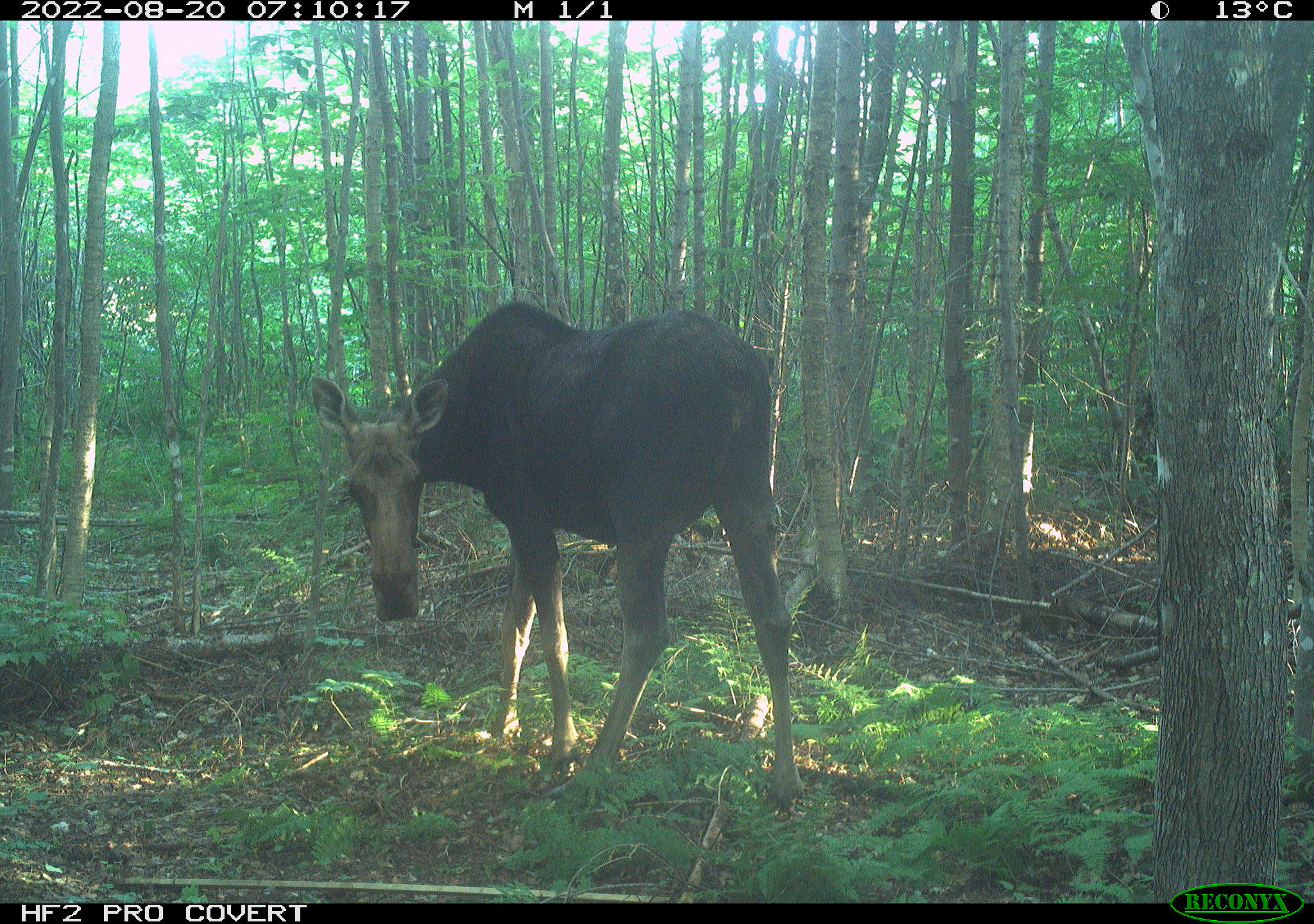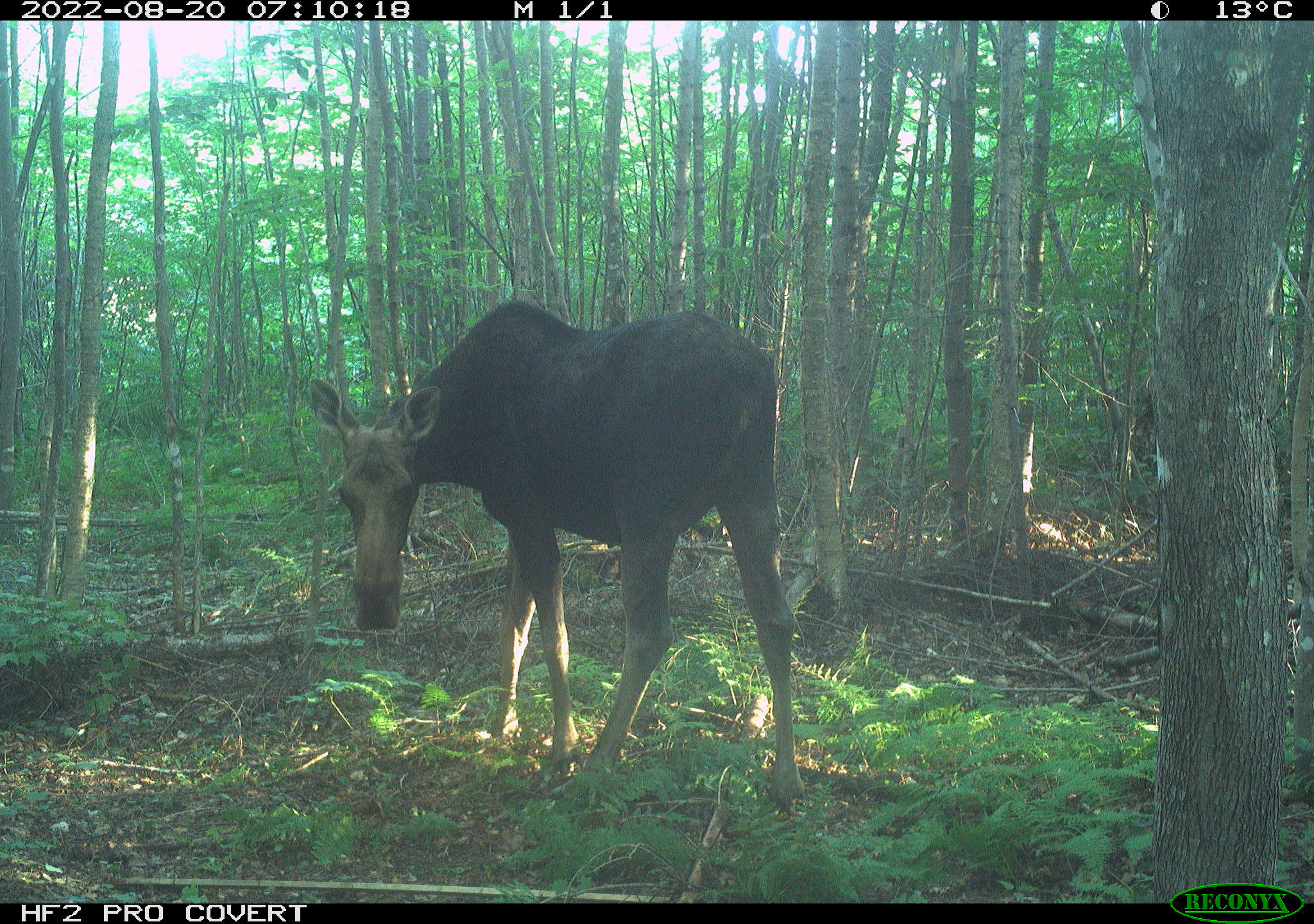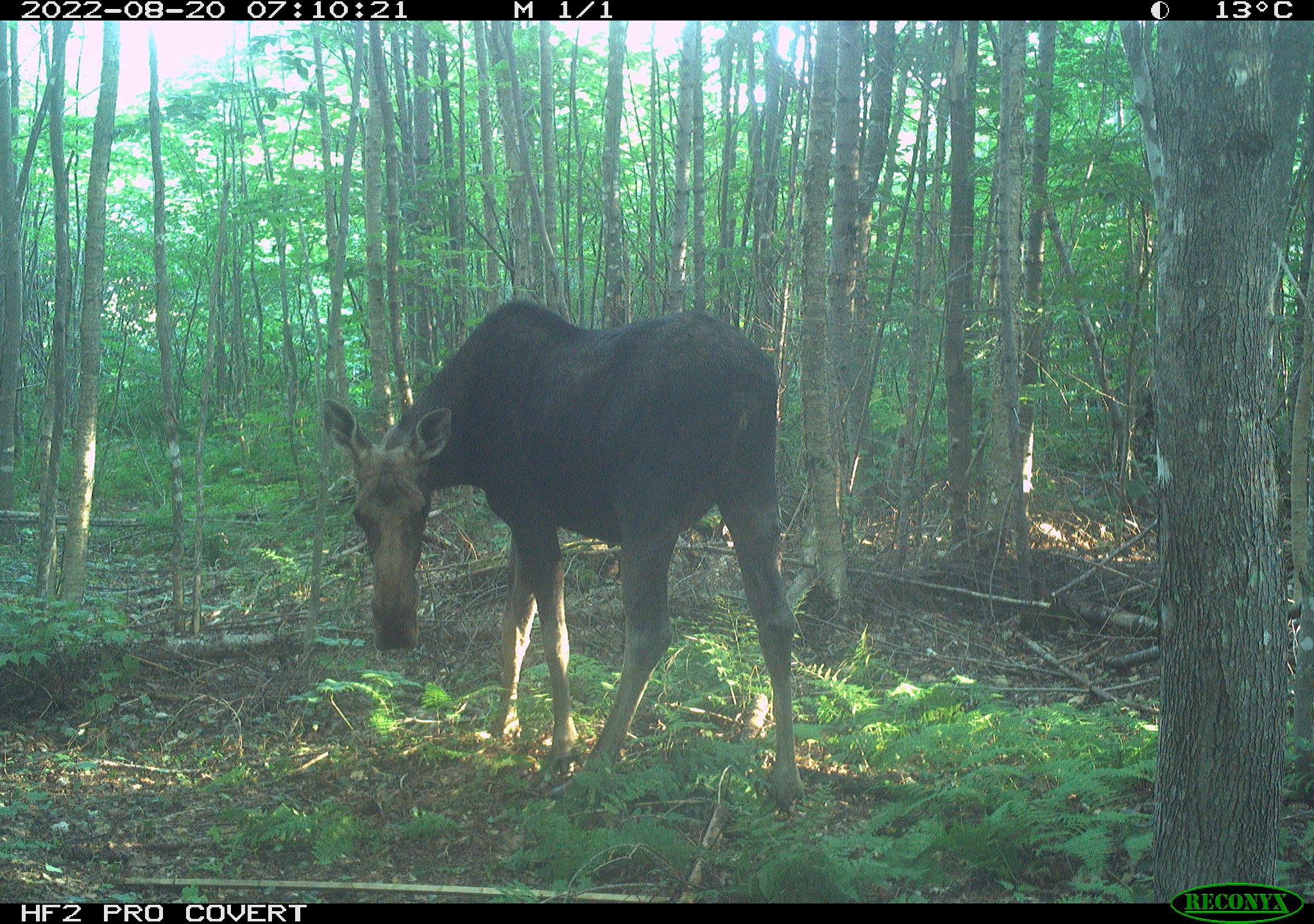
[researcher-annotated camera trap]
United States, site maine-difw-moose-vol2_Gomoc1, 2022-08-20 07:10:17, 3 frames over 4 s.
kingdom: Animalia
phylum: Chordata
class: Mammalia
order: Artiodactyla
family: Cervidae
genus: Alces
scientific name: Alces alces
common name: moose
Moose (Alces alces).